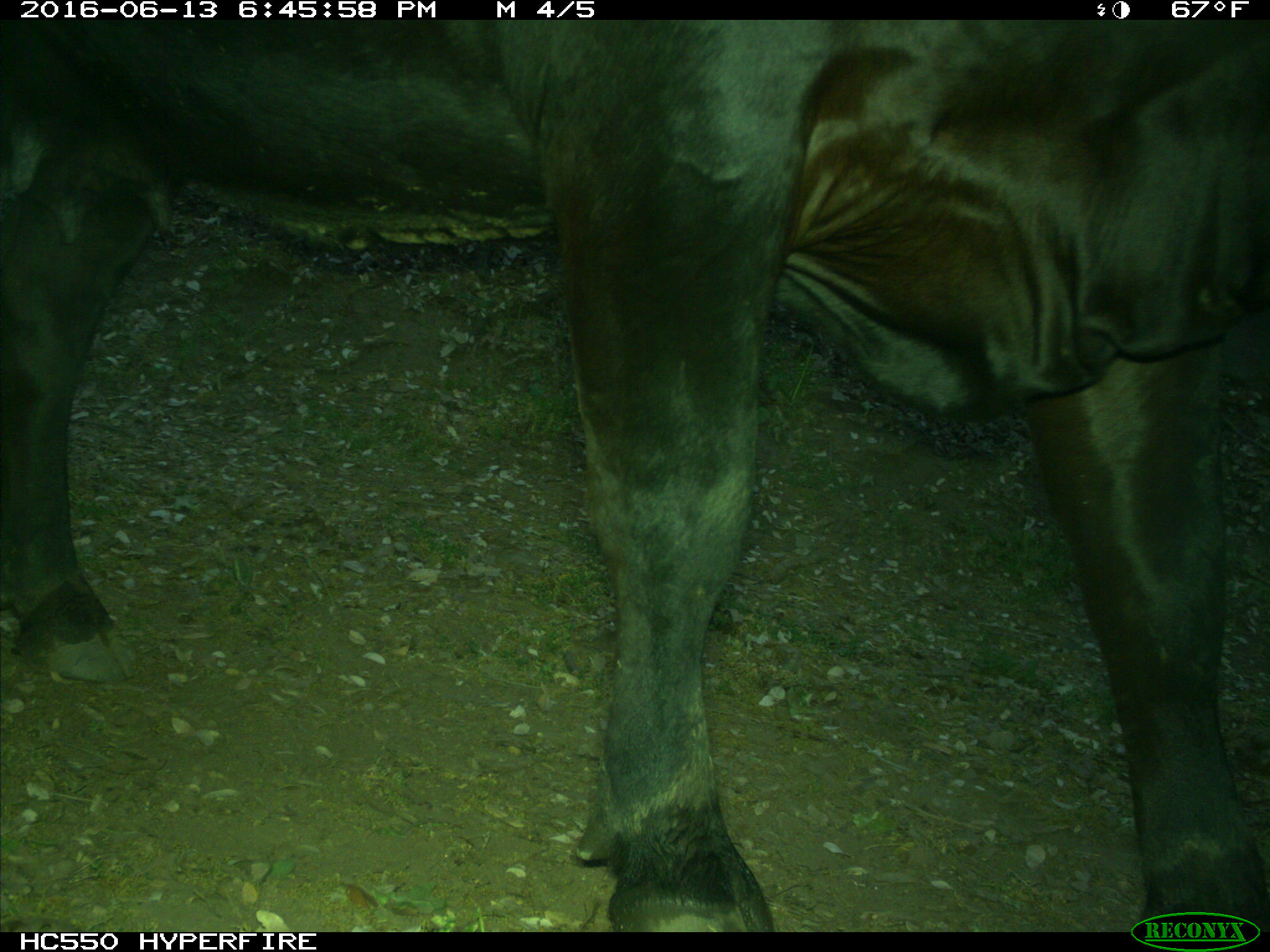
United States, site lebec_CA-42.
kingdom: Animalia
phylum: Chordata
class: Mammalia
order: Artiodactyla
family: Bovidae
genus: Bos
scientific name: Bos taurus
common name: domestic cow